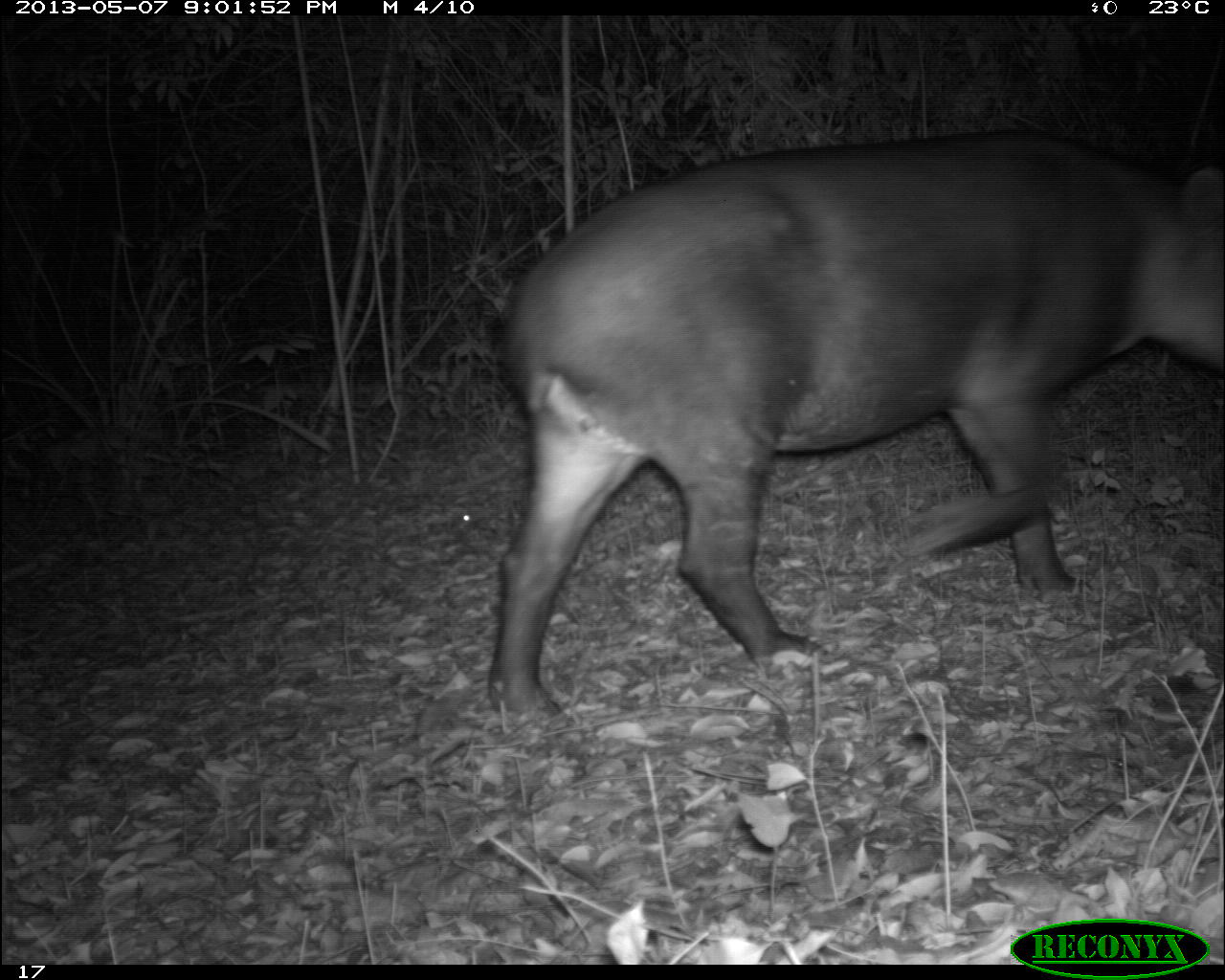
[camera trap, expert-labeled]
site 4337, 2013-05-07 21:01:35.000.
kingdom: Animalia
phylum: Chordata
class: Mammalia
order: Perissodactyla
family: Tapiridae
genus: Tapirus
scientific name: Tapirus bairdii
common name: baird's tapir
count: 2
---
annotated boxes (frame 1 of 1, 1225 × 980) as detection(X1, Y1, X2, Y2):
tapirus bairdii: detection(485, 124, 1225, 727)